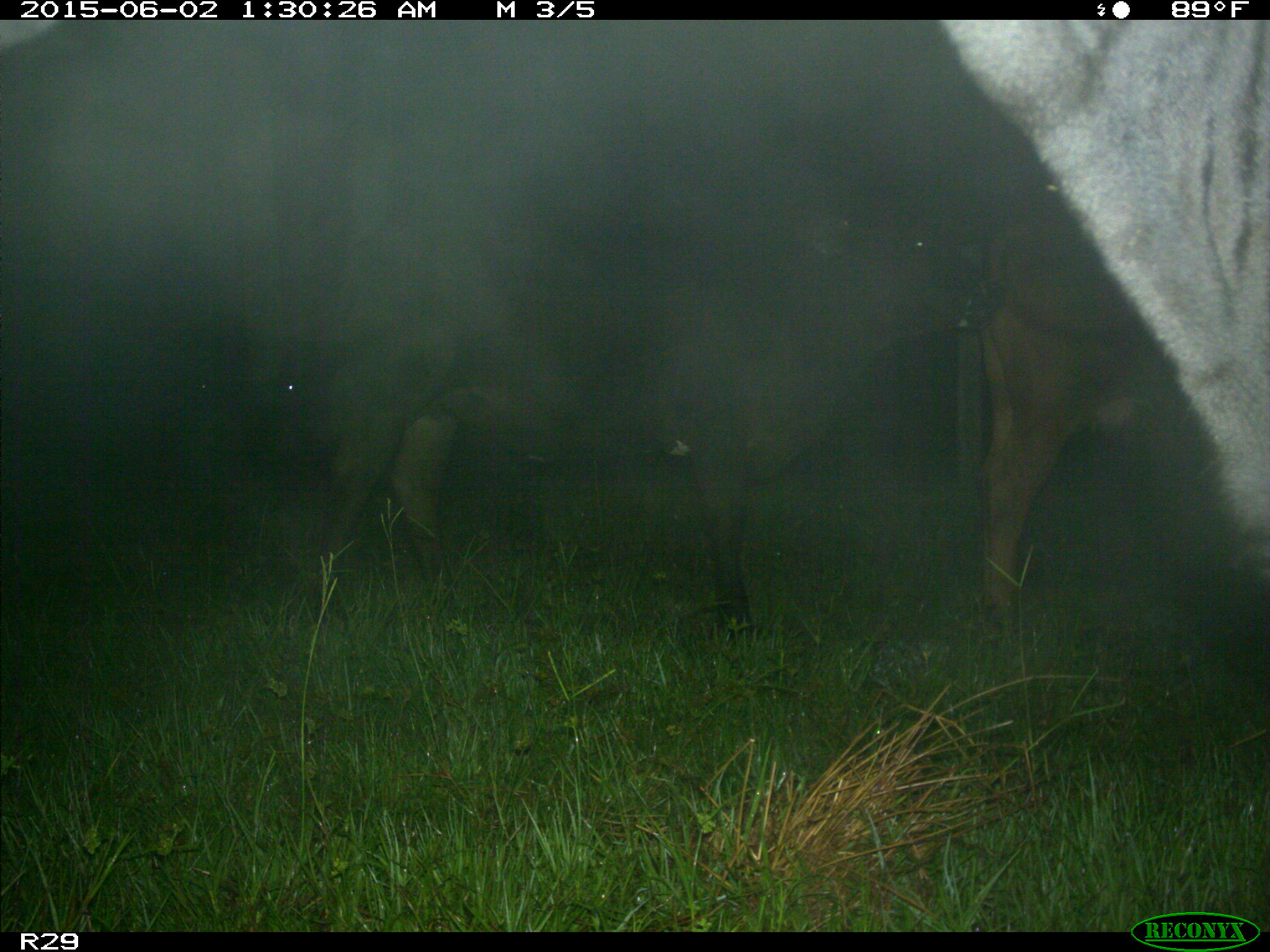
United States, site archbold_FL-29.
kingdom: Animalia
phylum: Chordata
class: Mammalia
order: Artiodactyla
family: Bovidae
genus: Bos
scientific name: Bos taurus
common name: domestic cow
Bos taurus (domestic cow).